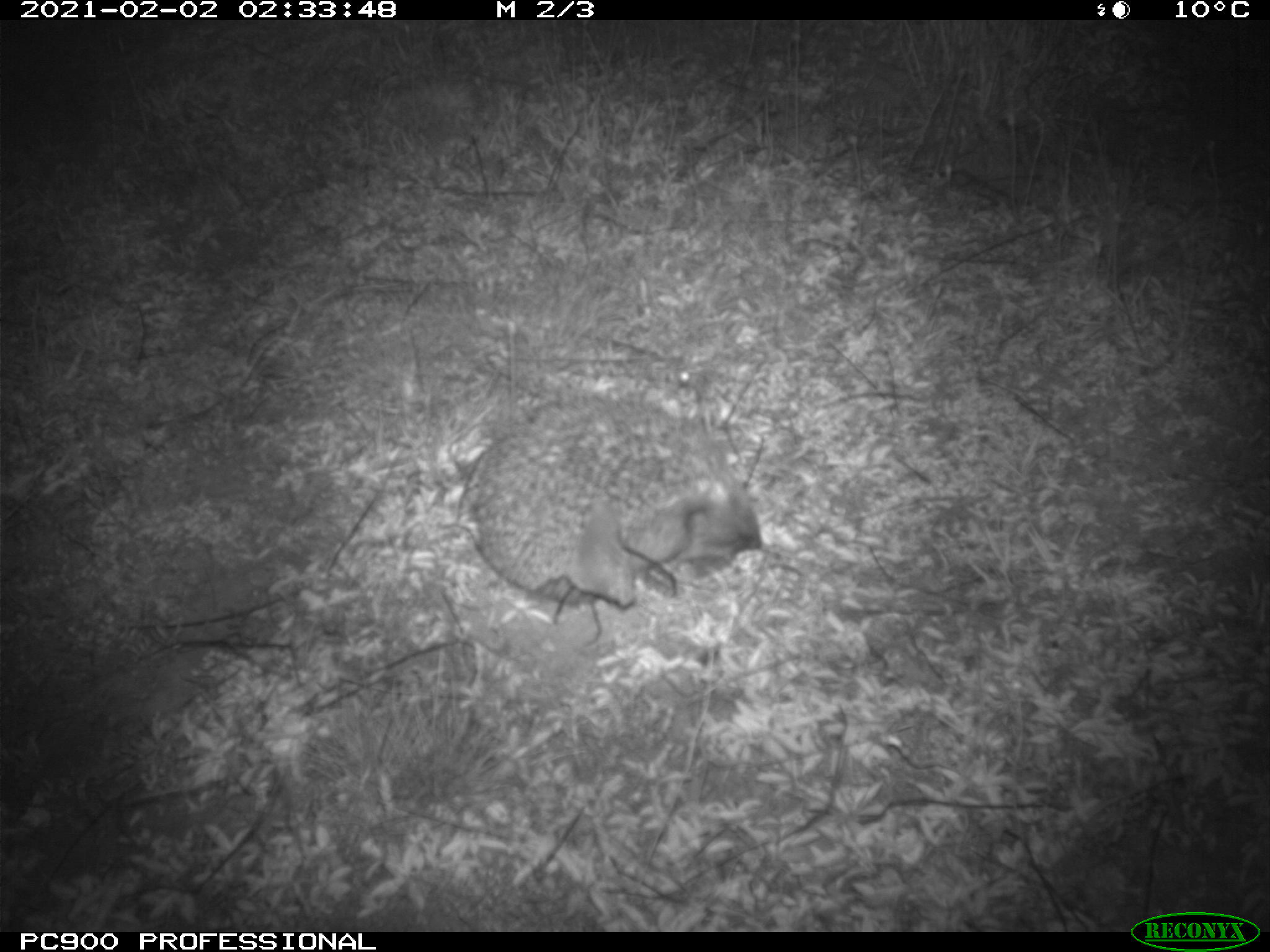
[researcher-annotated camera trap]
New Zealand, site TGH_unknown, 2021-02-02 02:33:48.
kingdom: Animalia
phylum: Chordata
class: Mammalia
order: Eulipotyphla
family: Erinaceidae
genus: Erinaceus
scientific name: Erinaceus europaeus europaeus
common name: european hedgehog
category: hedgehog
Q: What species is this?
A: Hedgehog (european hedgehog) (Erinaceus europaeus europaeus).